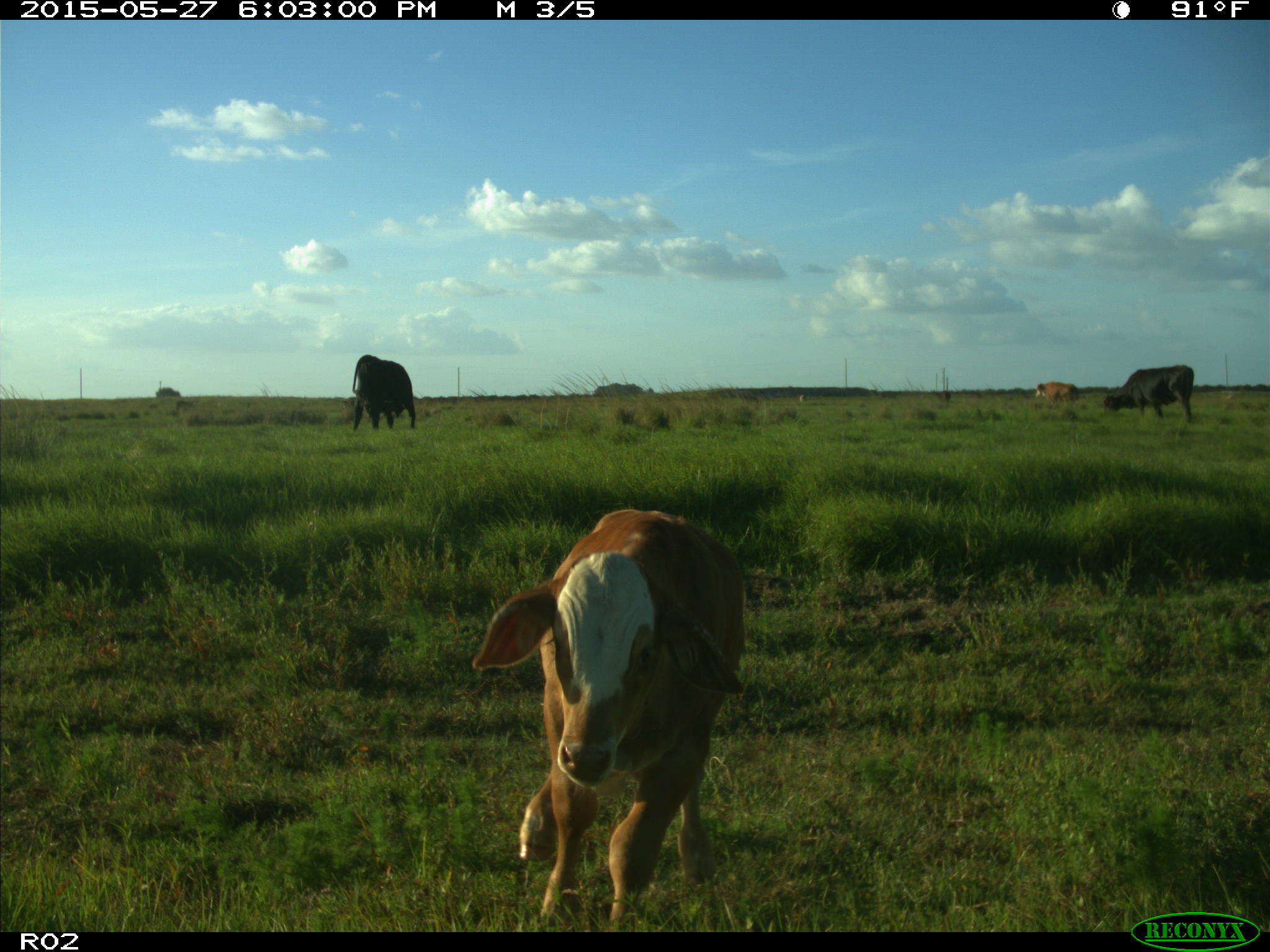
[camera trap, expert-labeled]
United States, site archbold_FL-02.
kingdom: Animalia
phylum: Chordata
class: Mammalia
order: Artiodactyla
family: Bovidae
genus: Bos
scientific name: Bos taurus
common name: domestic cow